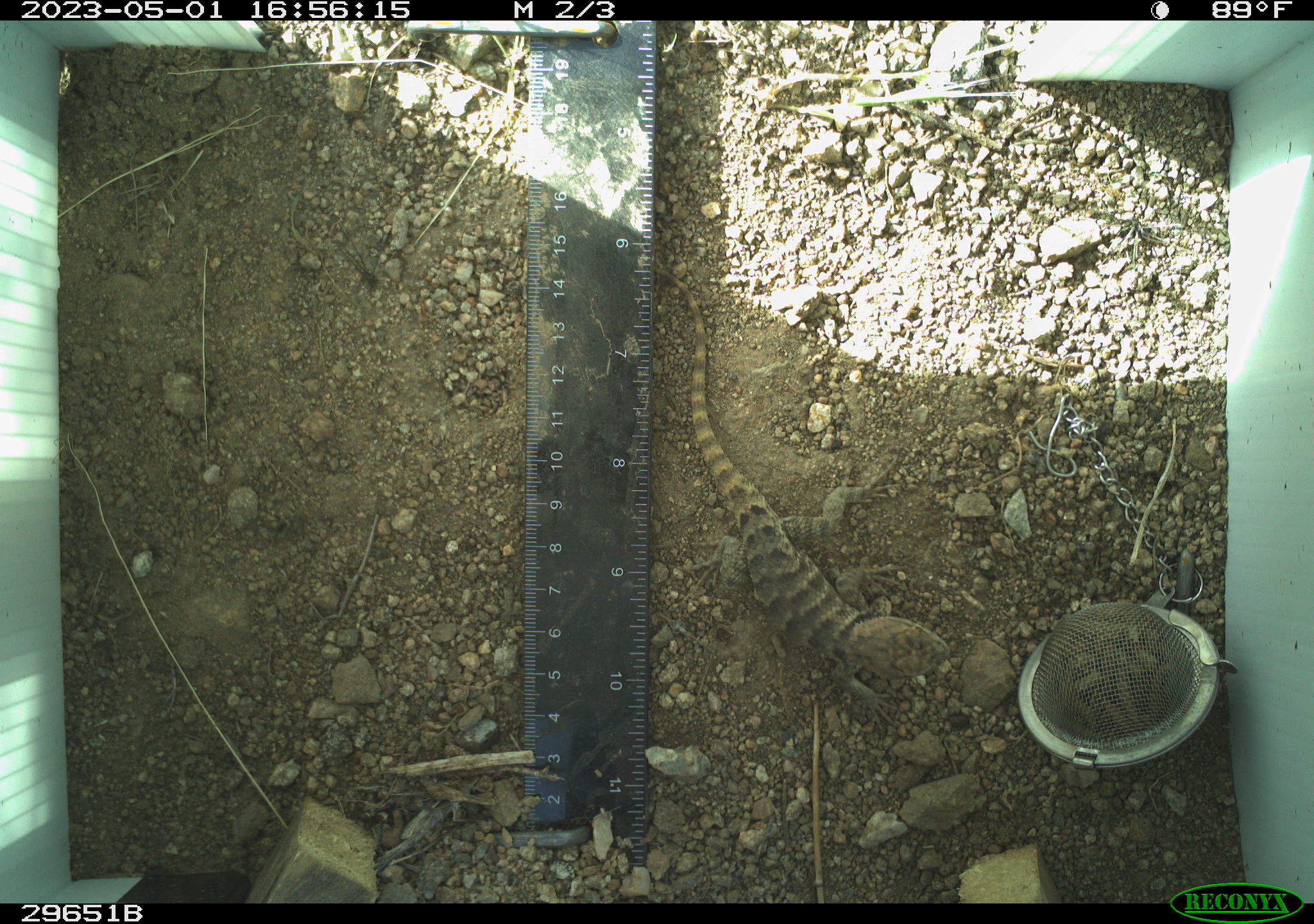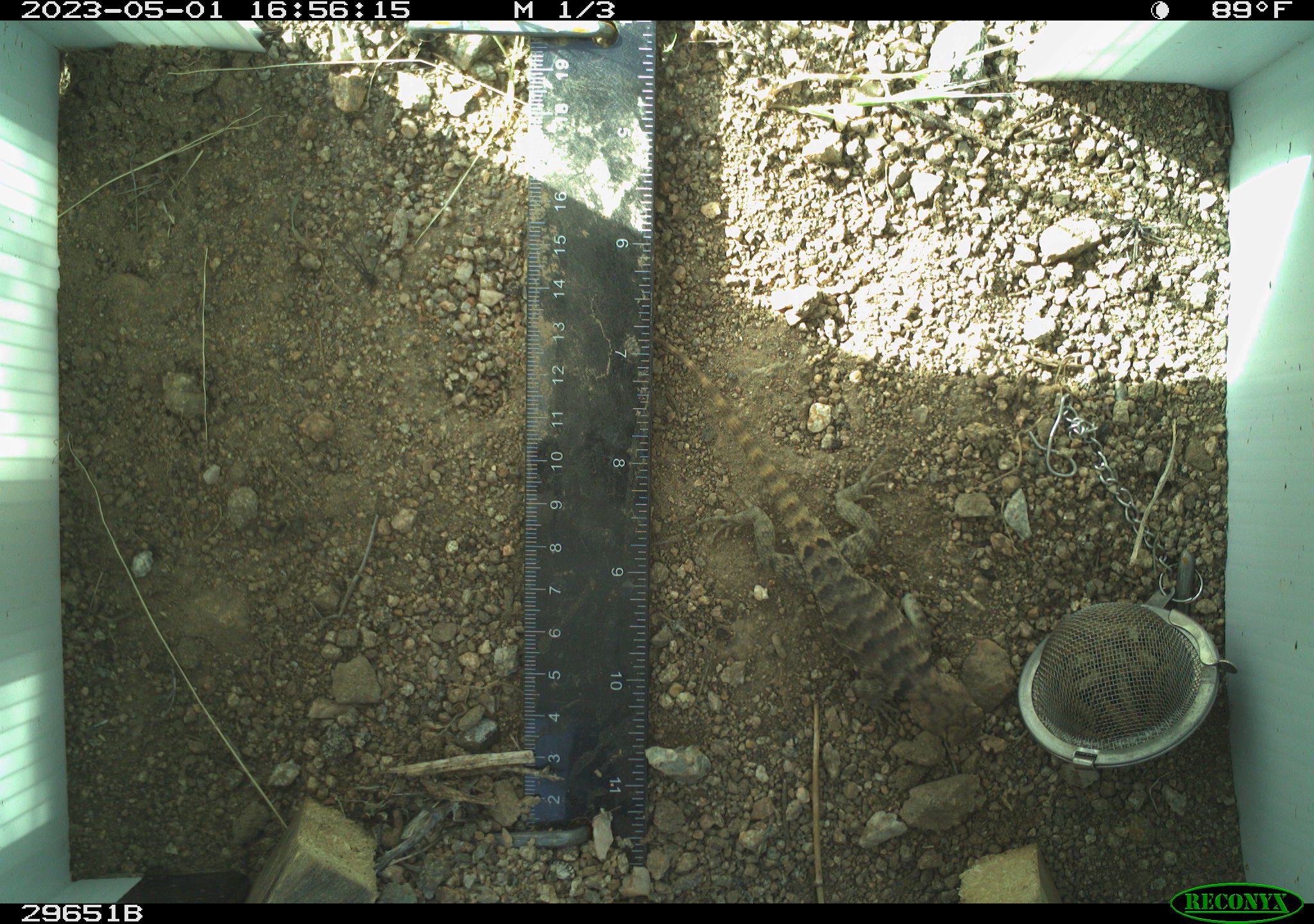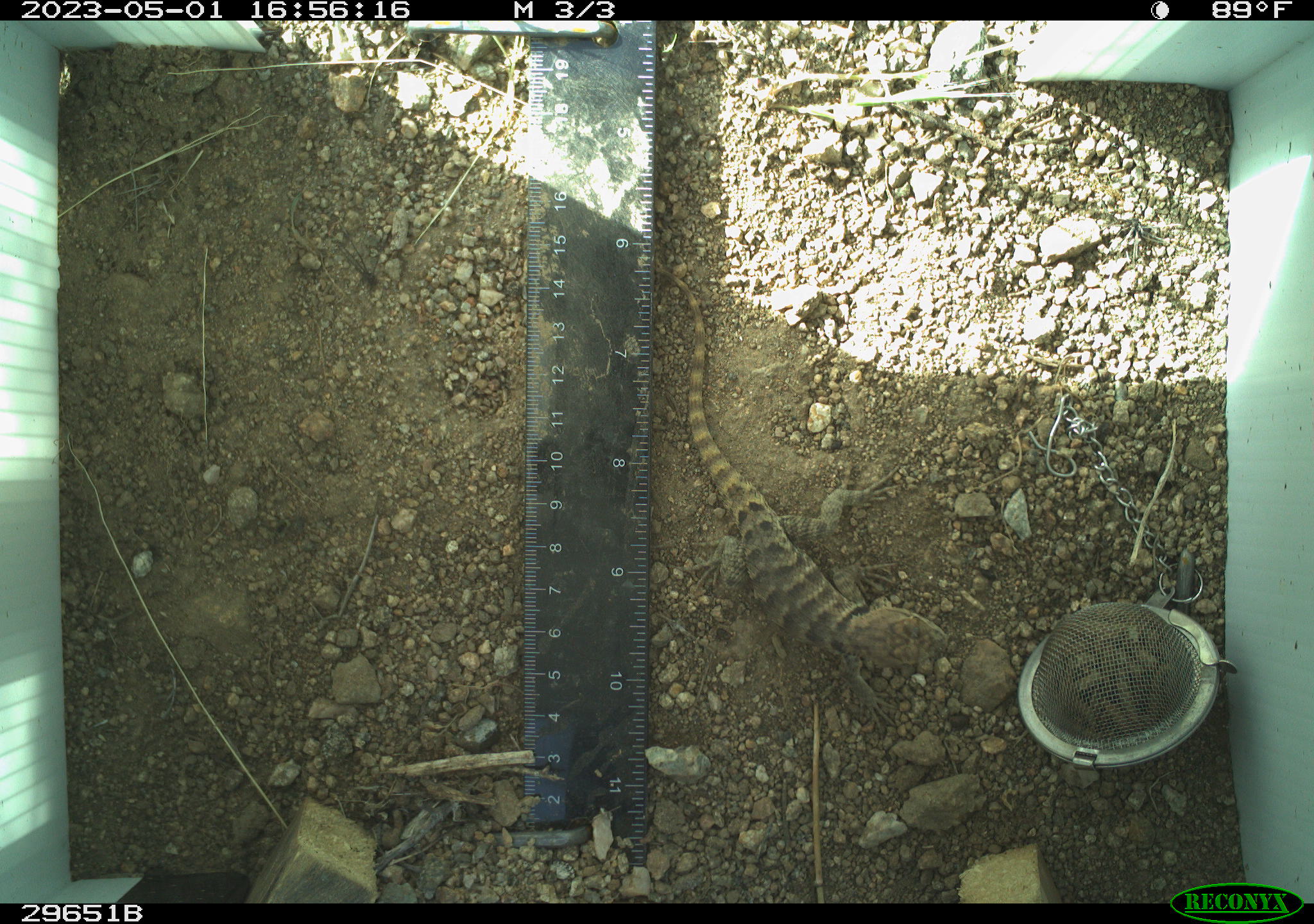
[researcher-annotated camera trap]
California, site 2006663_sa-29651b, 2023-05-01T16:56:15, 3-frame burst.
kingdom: Animalia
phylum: Chordata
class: Reptilia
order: Squamata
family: Phrynosomatidae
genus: Sceloporus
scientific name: Sceloporus uniformis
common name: yellow-backed spiny lizard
Yellow-backed spiny lizard (Sceloporus uniformis).